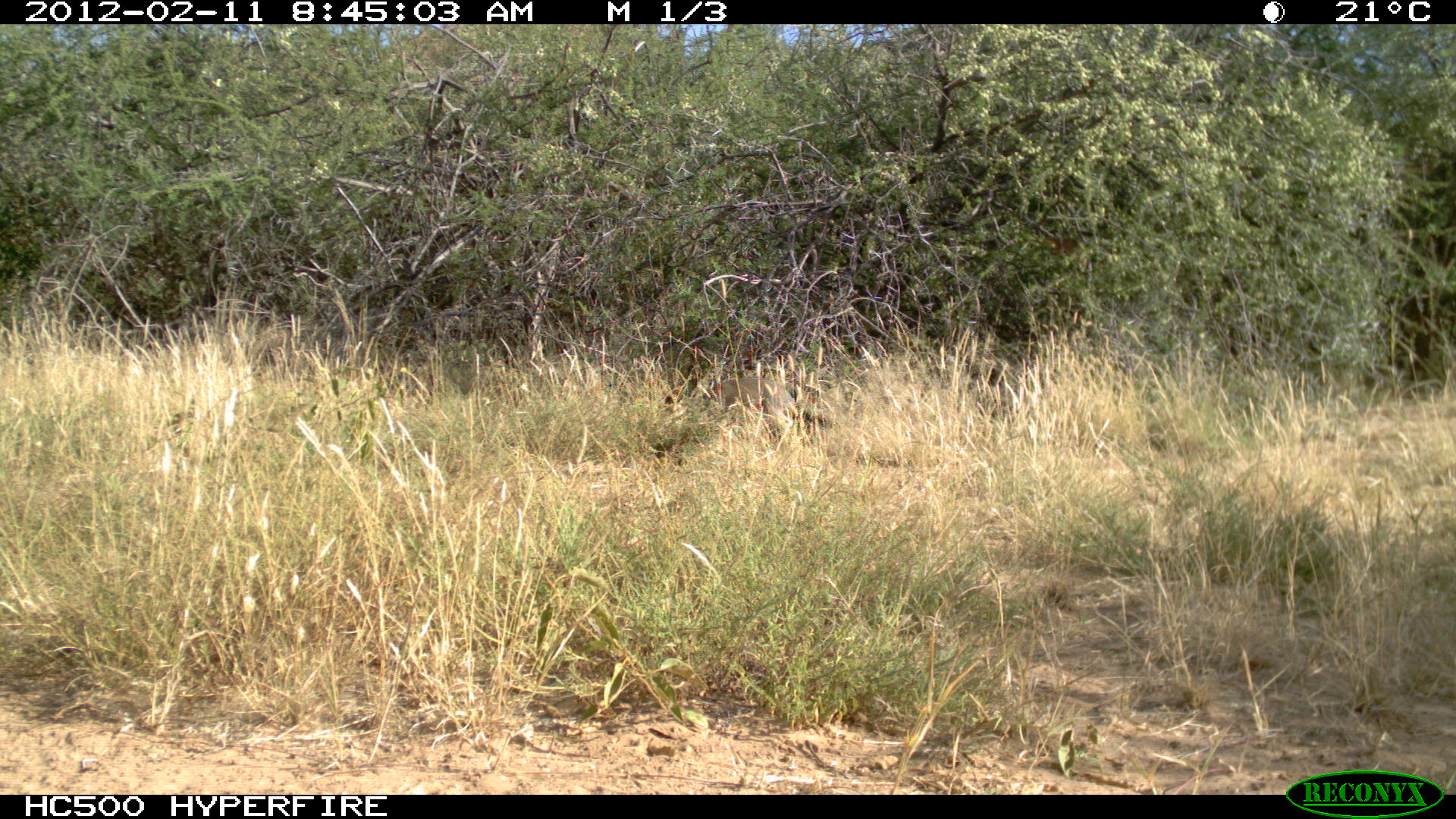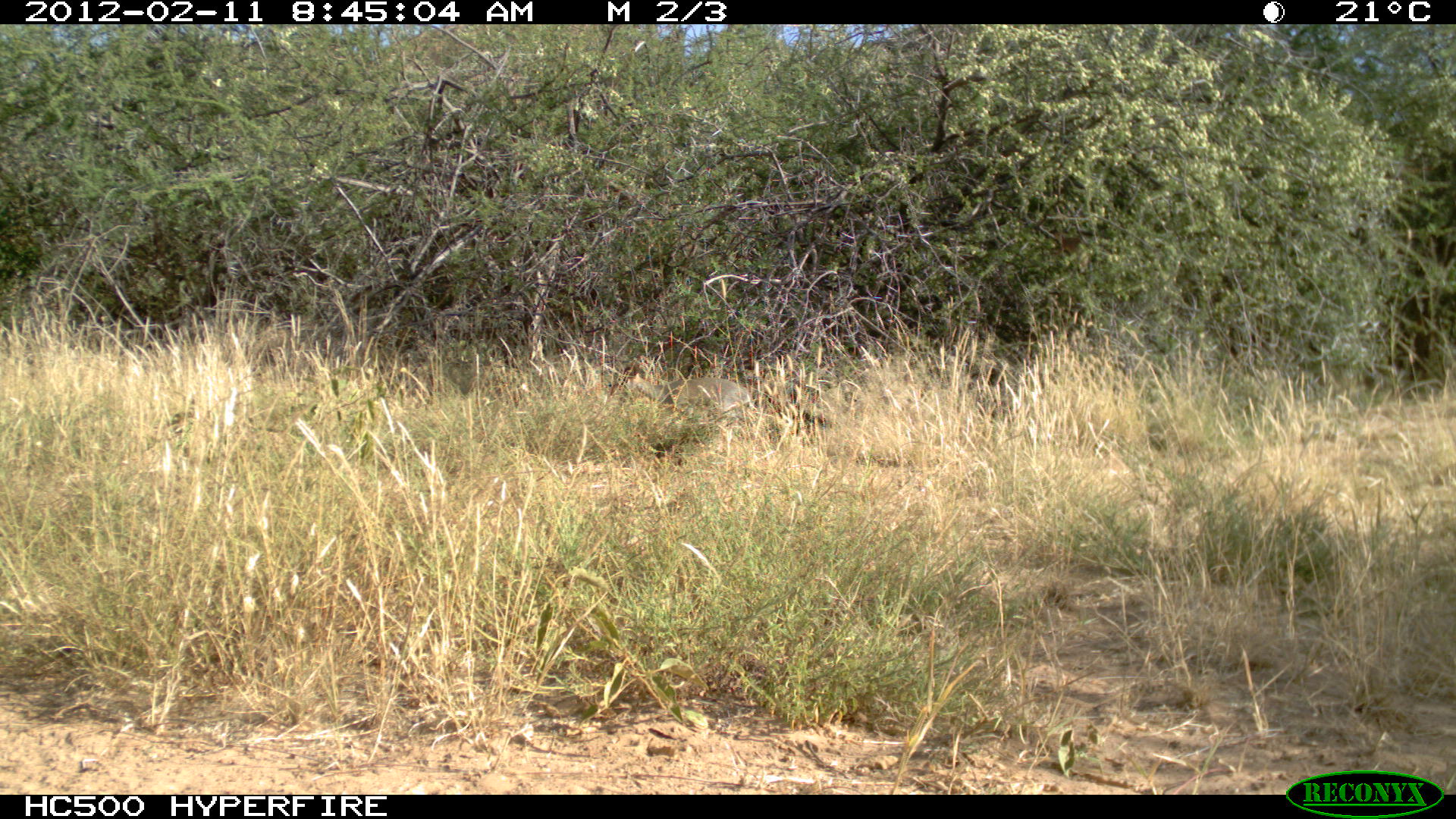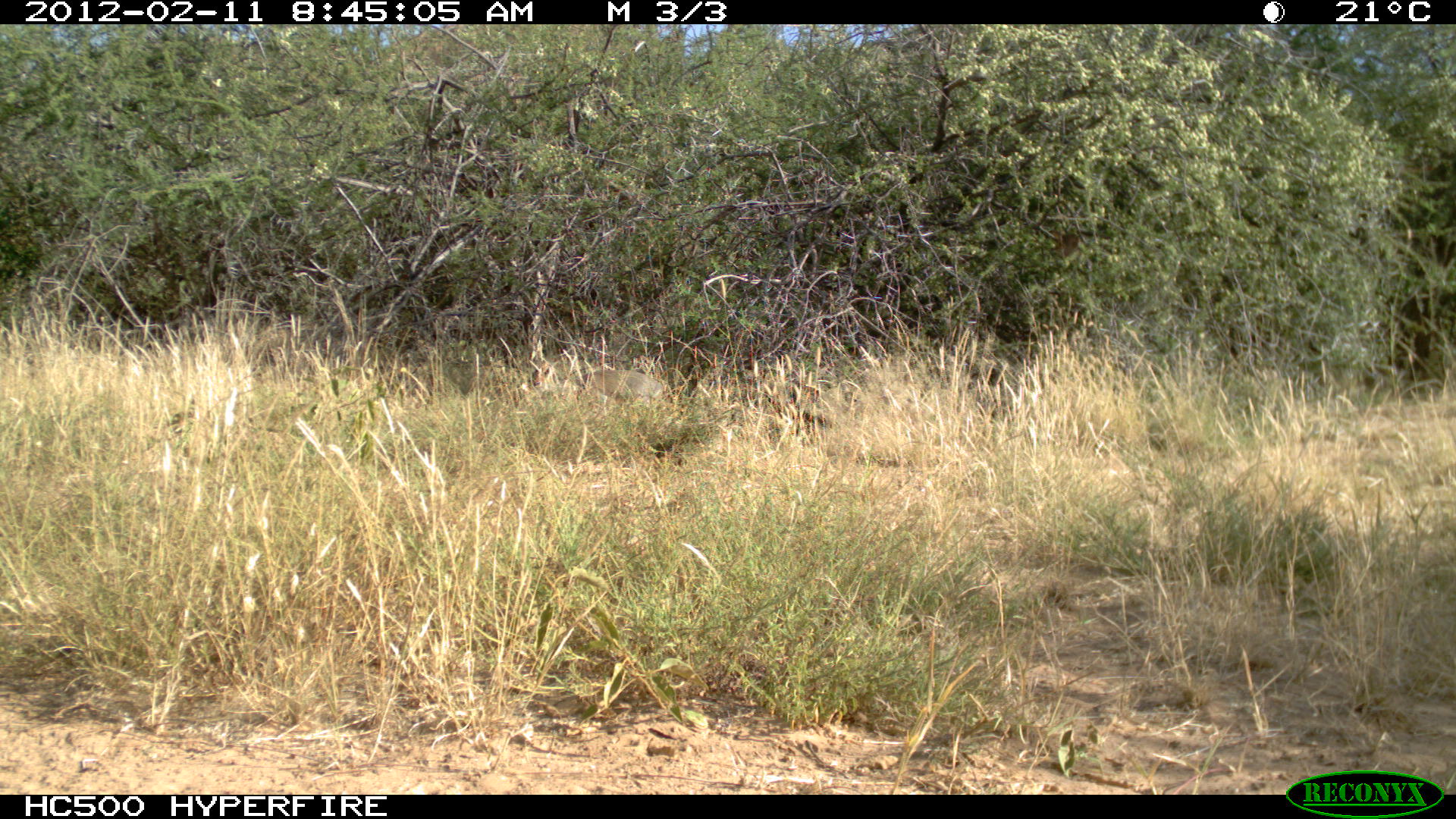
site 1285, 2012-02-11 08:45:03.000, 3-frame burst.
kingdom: Animalia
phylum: Chordata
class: Mammalia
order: Artiodactyla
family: Bovidae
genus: Madoqua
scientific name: Madoqua guentheri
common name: günther's dik-dik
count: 1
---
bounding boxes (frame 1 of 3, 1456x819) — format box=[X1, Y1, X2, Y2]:
madoqua guentheri: box=[701, 377, 797, 453]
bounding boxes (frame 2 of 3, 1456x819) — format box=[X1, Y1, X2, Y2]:
madoqua guentheri: box=[608, 364, 752, 426]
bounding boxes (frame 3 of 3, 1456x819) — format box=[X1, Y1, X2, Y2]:
madoqua guentheri: box=[526, 358, 663, 405]